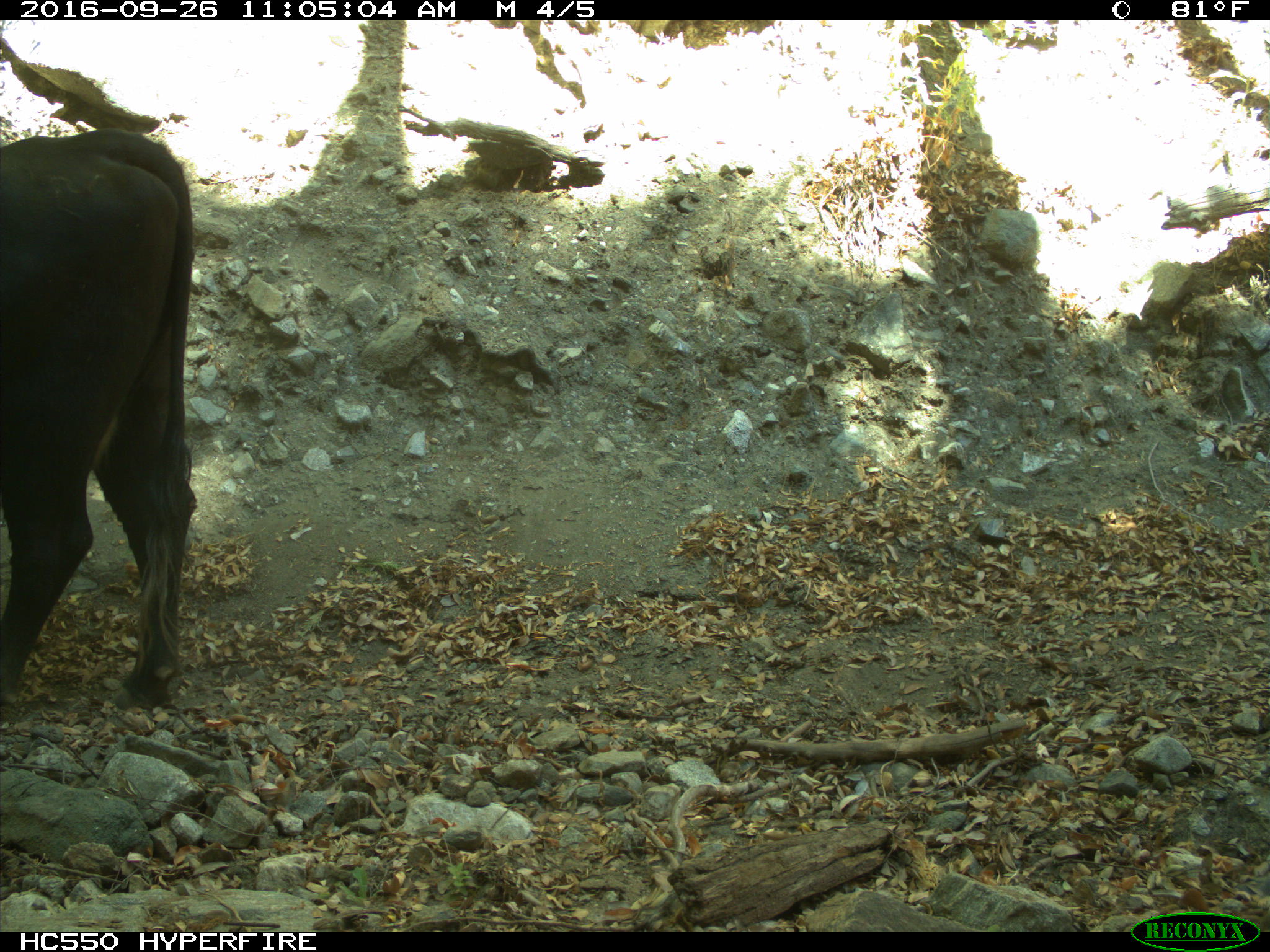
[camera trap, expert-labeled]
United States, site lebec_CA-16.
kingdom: Animalia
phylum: Chordata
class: Mammalia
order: Artiodactyla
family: Bovidae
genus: Bos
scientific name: Bos taurus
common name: domestic cow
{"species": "Bos taurus (domestic cow)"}